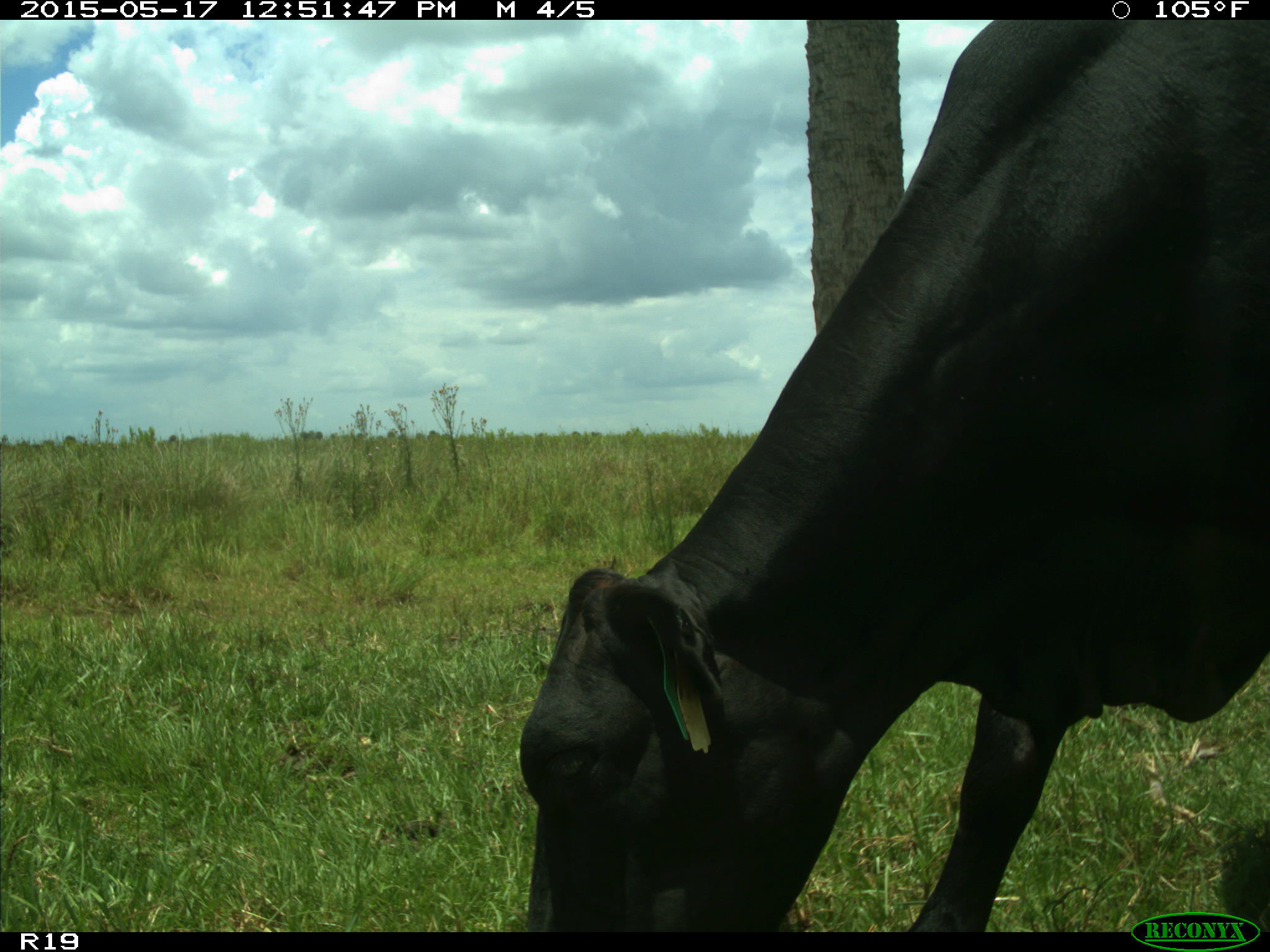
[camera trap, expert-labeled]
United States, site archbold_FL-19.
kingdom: Animalia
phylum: Chordata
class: Mammalia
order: Artiodactyla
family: Bovidae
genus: Bos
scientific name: Bos taurus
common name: domestic cow